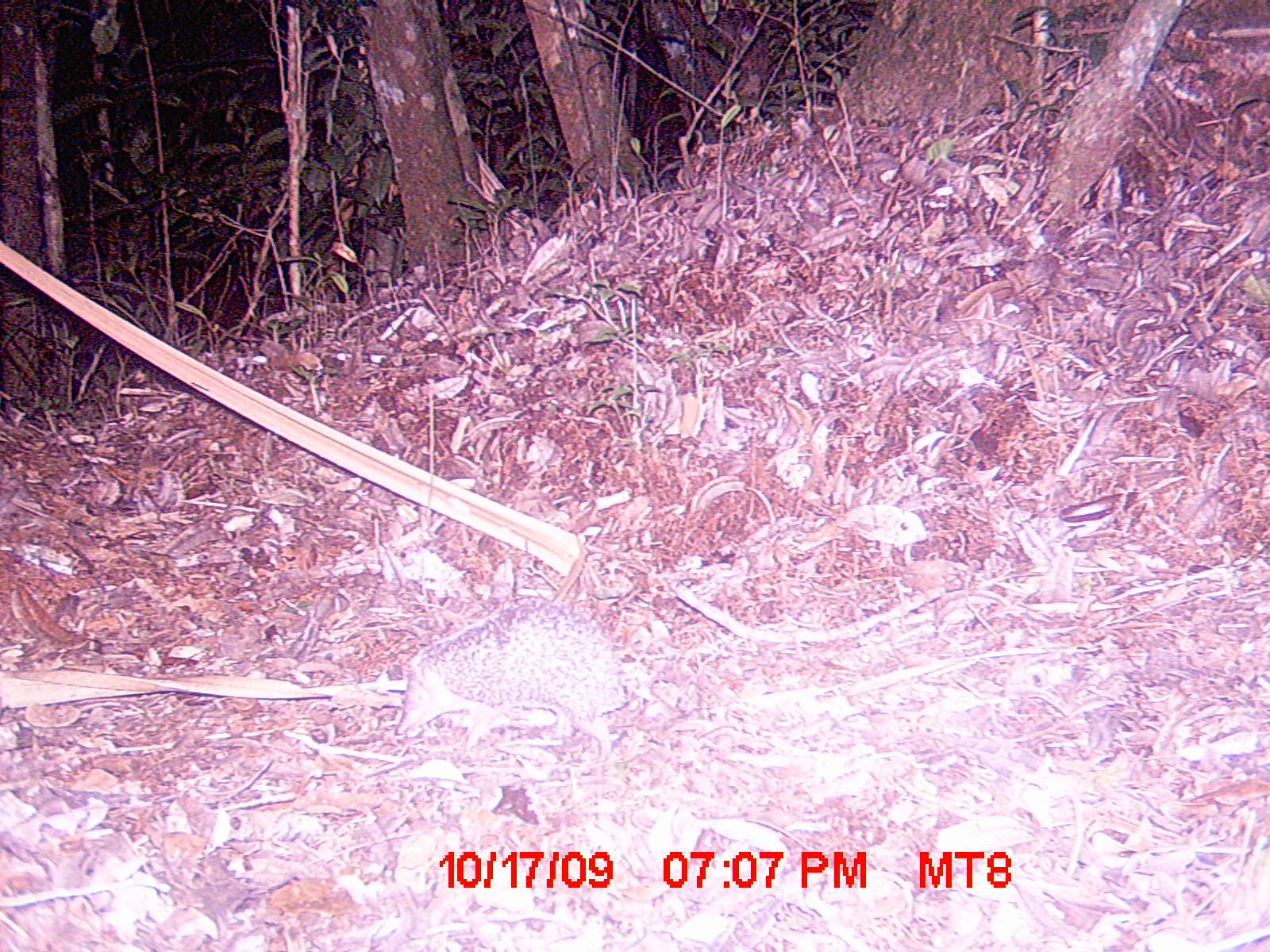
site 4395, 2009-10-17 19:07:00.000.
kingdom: Animalia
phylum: Chordata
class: Mammalia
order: Afrosoricida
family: Tenrecidae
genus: Setifer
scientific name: Setifer setosus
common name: greater hedgehog tenrec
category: setifer sp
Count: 1.